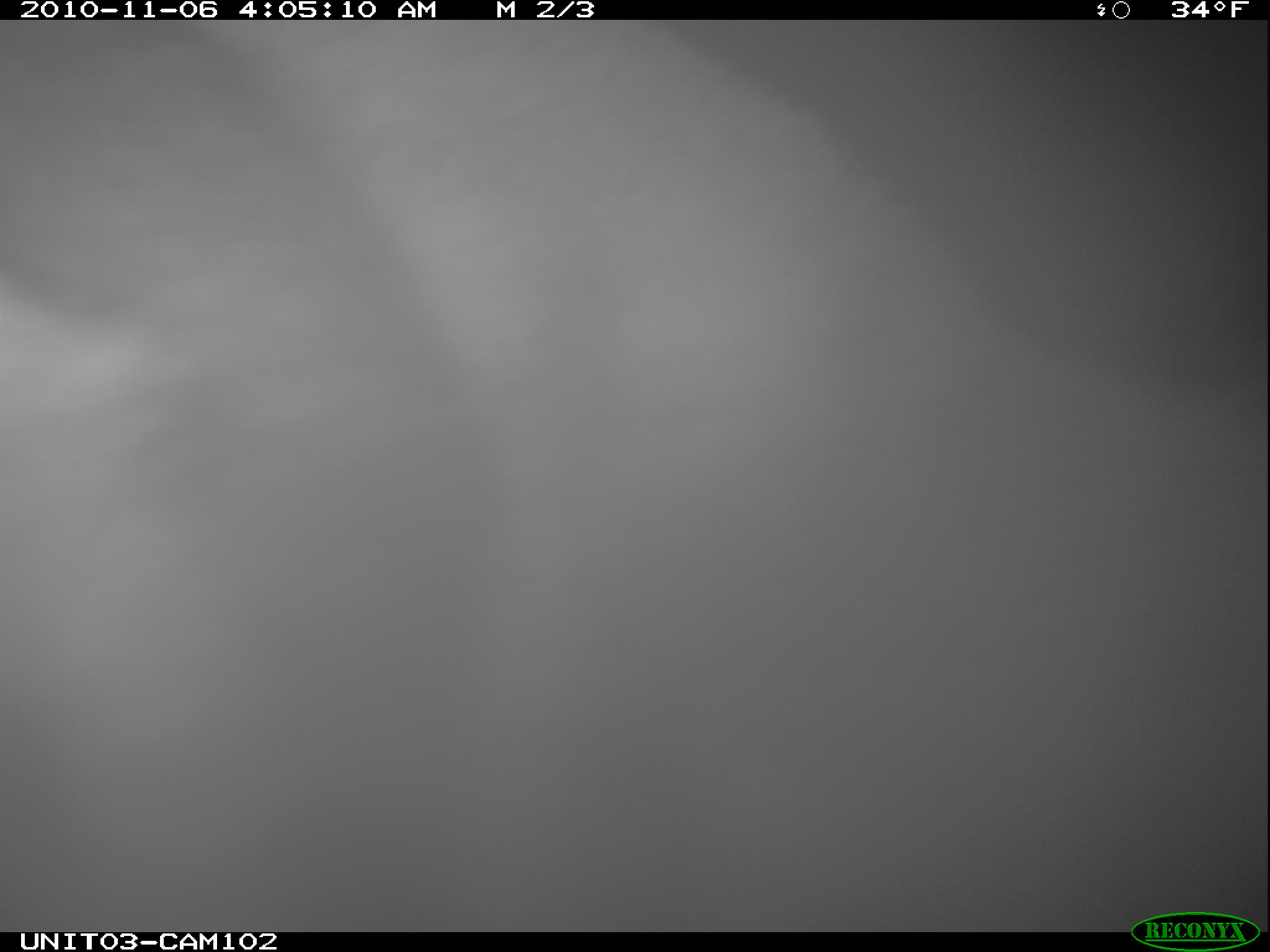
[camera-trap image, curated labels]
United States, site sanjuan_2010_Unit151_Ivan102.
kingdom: Animalia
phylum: Chordata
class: Mammalia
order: Carnivora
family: Ursidae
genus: Ursus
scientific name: Ursus americanus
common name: american black bear